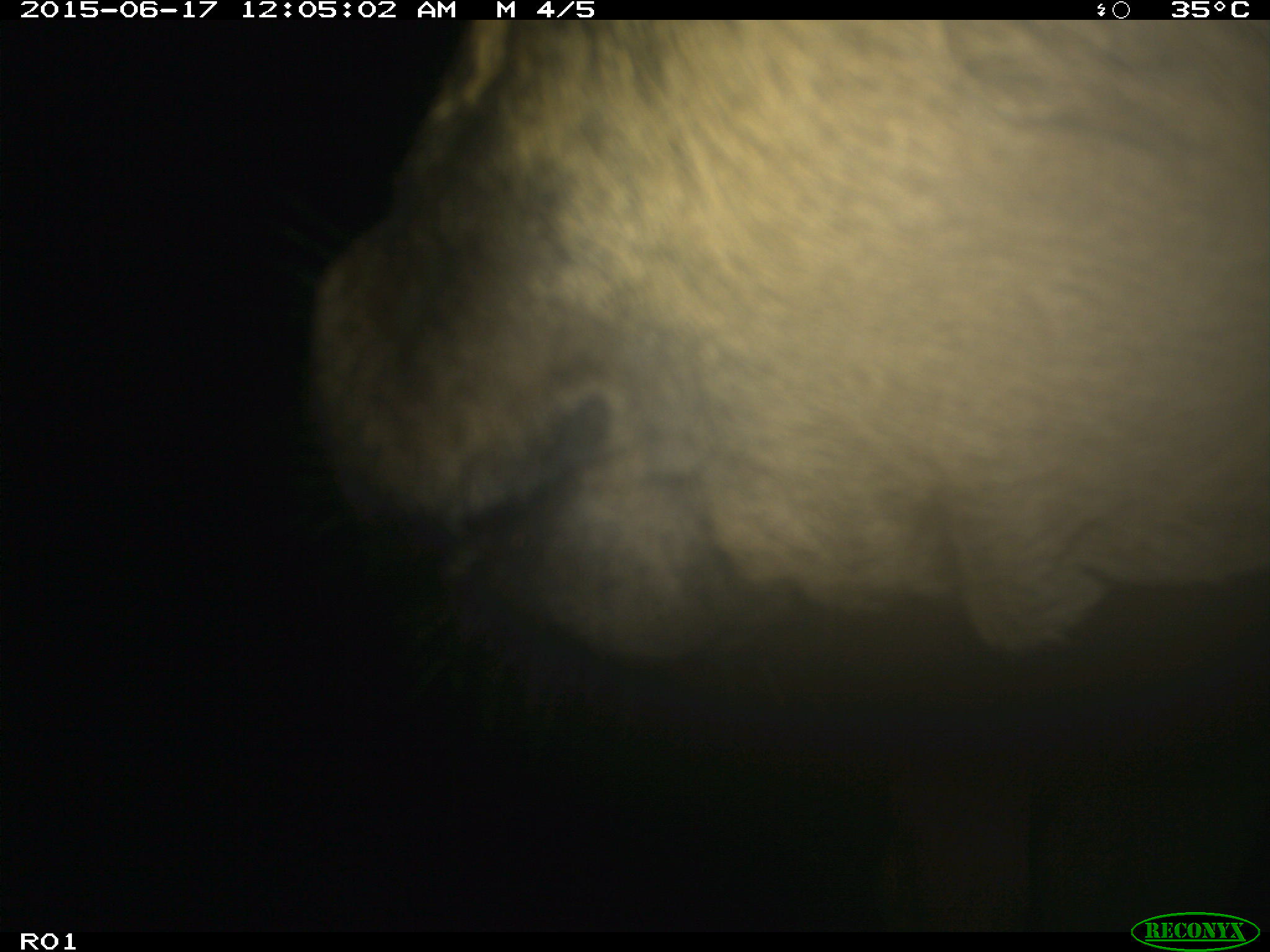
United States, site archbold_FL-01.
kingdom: Animalia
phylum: Chordata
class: Mammalia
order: Artiodactyla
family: Bovidae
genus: Bos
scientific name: Bos taurus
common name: domestic cow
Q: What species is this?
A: Bos taurus (domestic cow).